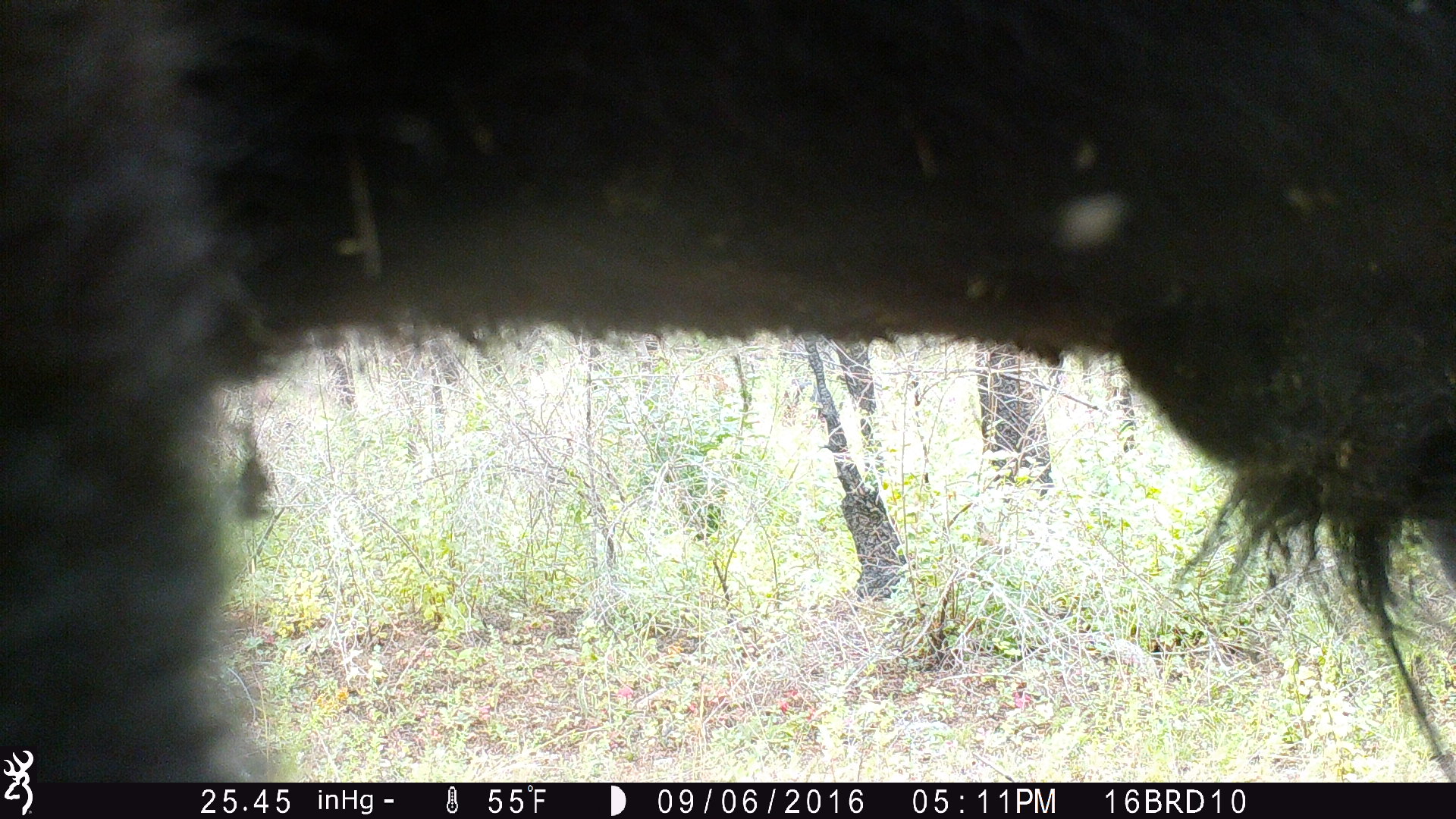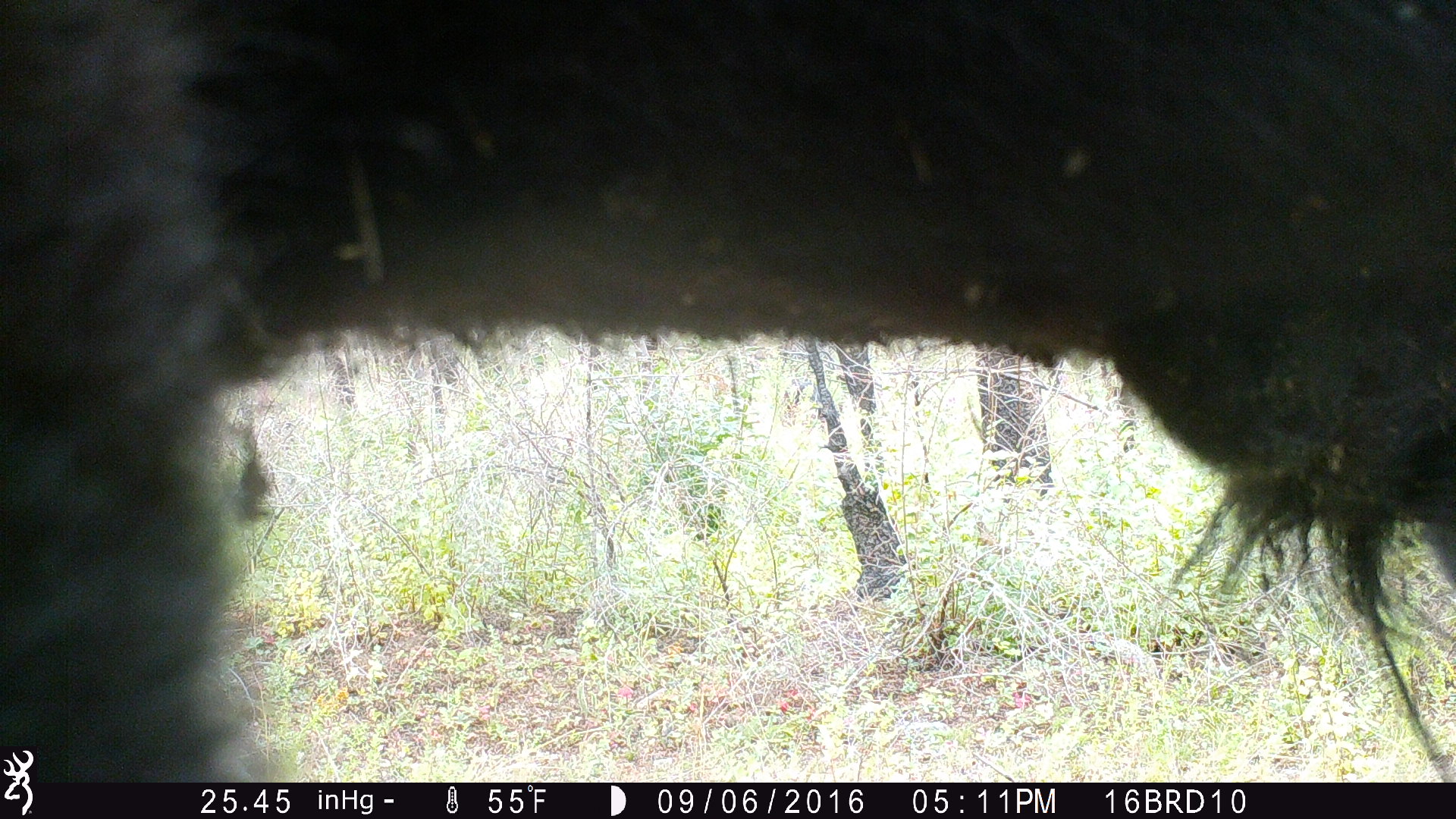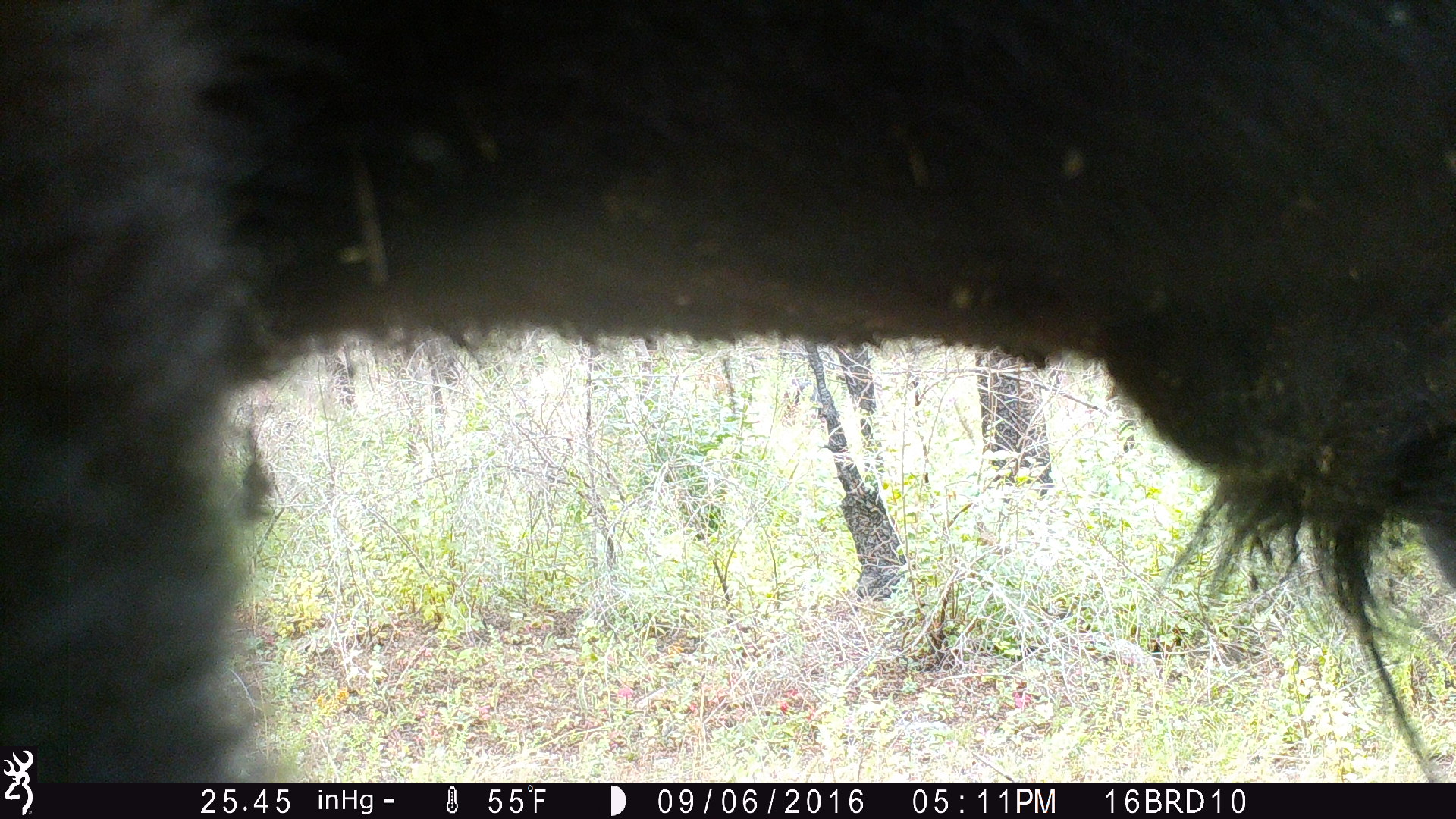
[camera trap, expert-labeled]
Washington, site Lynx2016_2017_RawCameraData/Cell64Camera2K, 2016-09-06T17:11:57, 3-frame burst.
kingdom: Animalia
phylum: Chordata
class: Mammalia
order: Artiodactyla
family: Bovidae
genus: Bos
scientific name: Bos taurus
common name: domestic cattle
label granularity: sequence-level